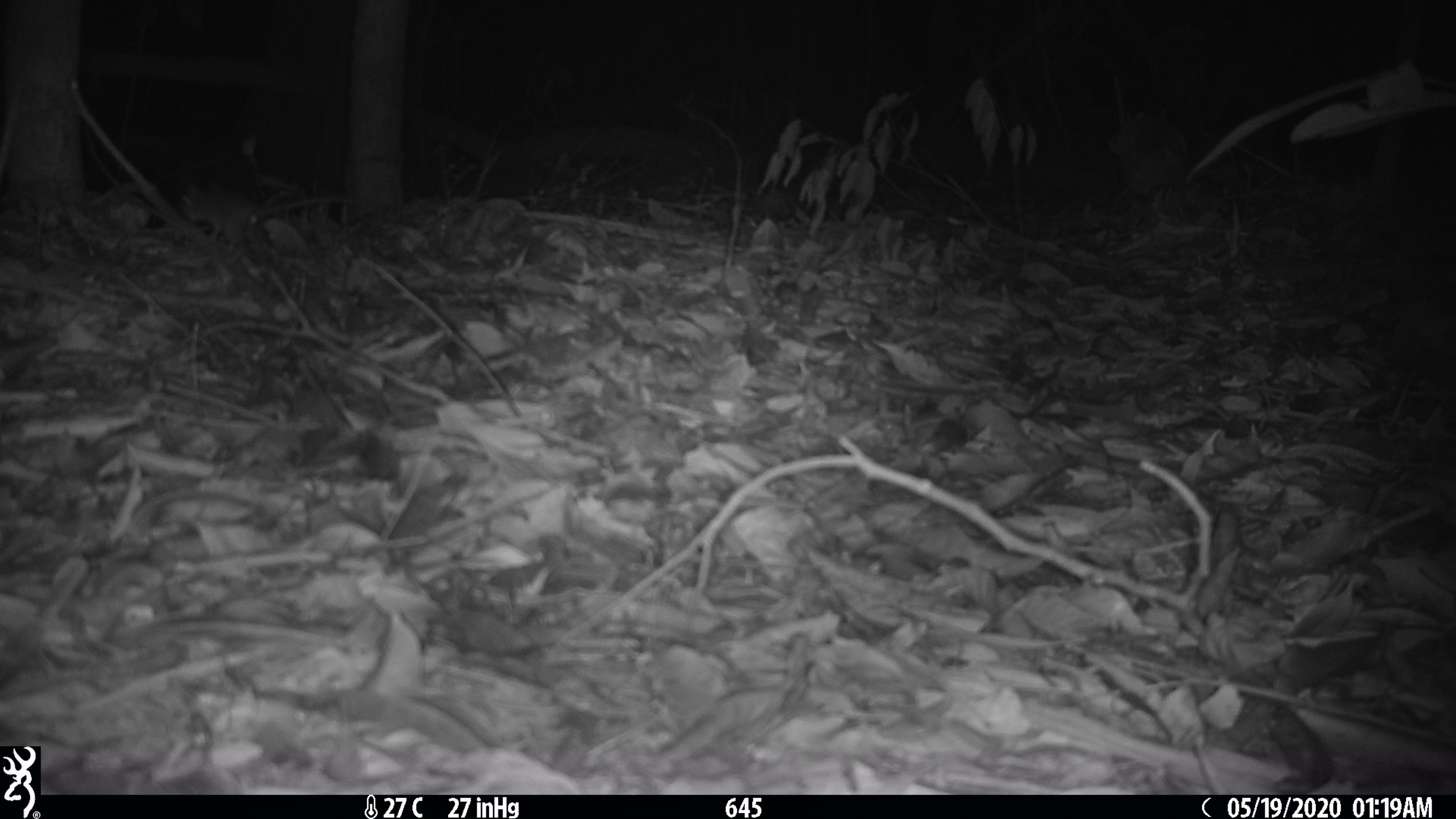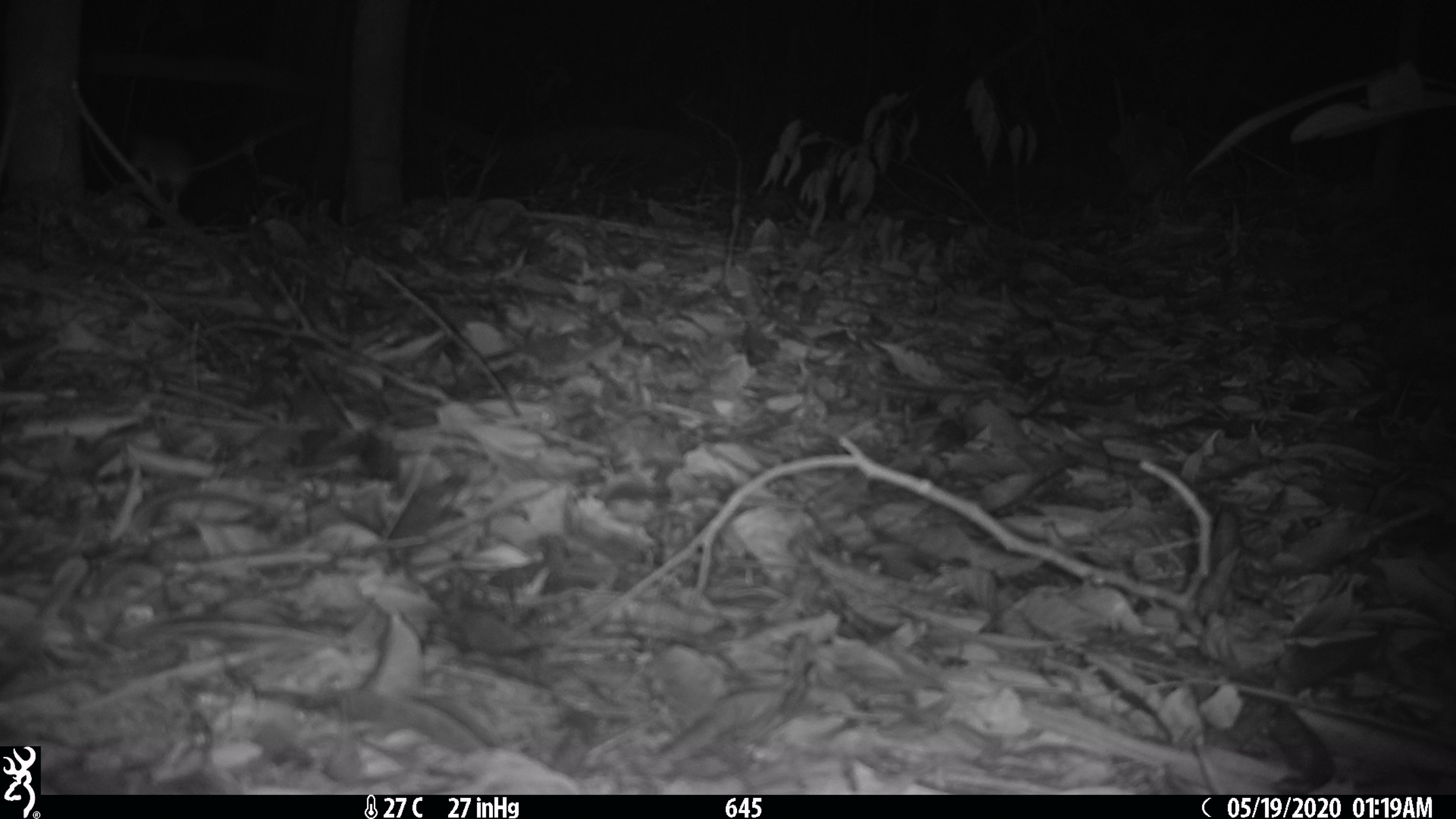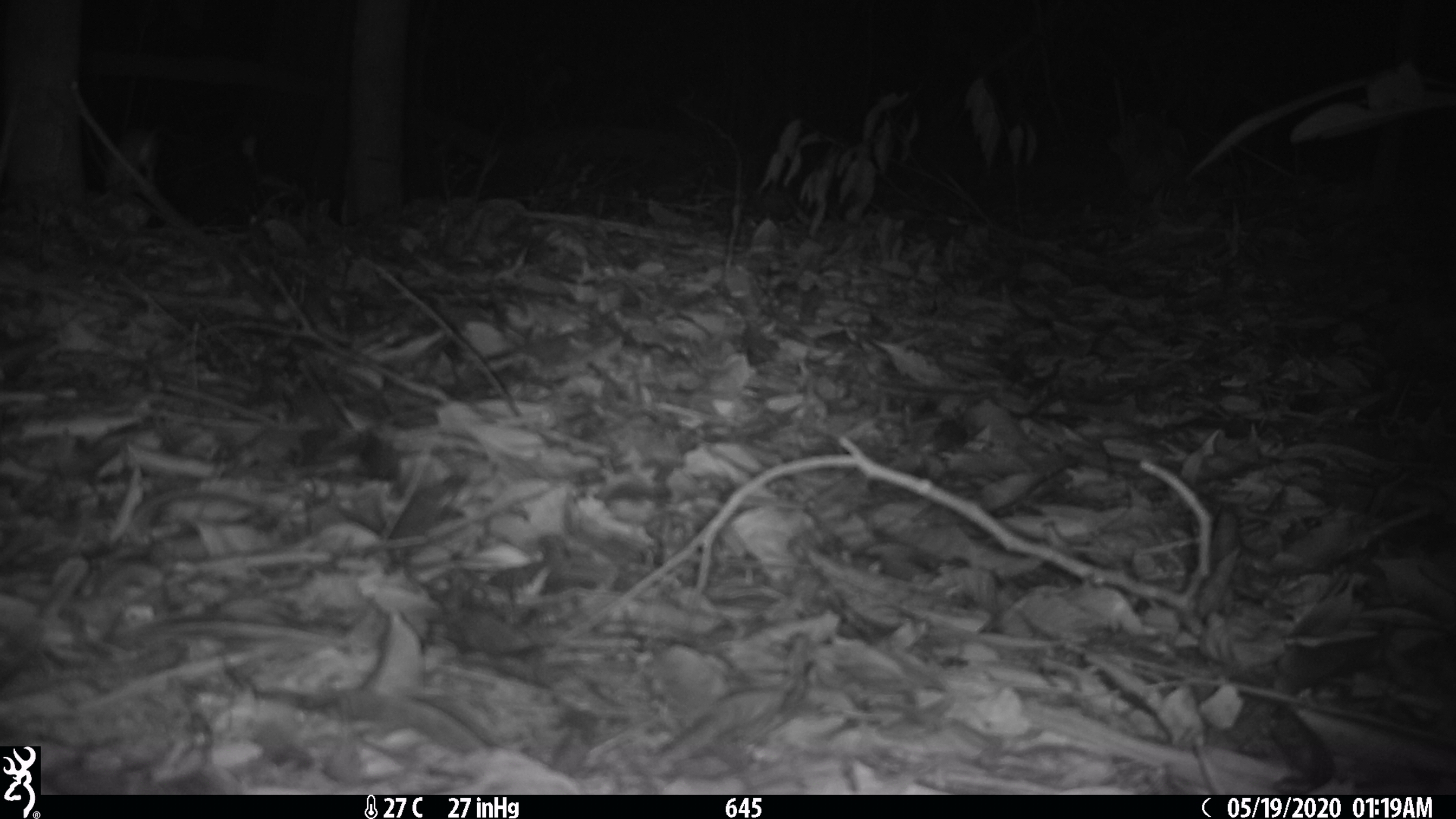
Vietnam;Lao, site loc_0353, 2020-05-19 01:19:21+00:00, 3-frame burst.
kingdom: Animalia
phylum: Chordata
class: Mammalia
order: Rodentia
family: Muridae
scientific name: Muridae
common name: old-world mice and rats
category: unidentified murid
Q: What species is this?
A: Unidentified murid (old-world mice and rats) (Muridae).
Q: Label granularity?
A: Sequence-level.